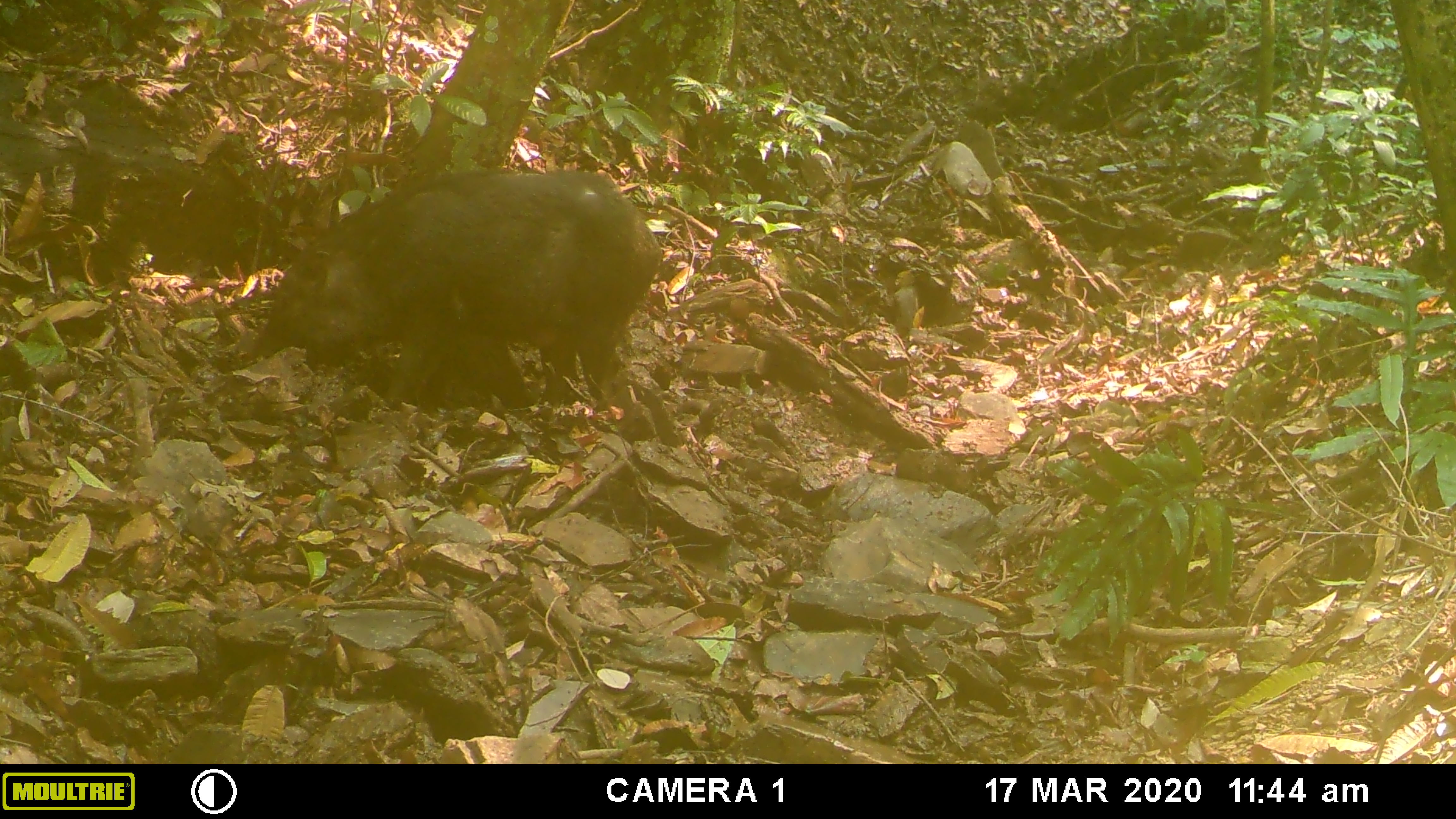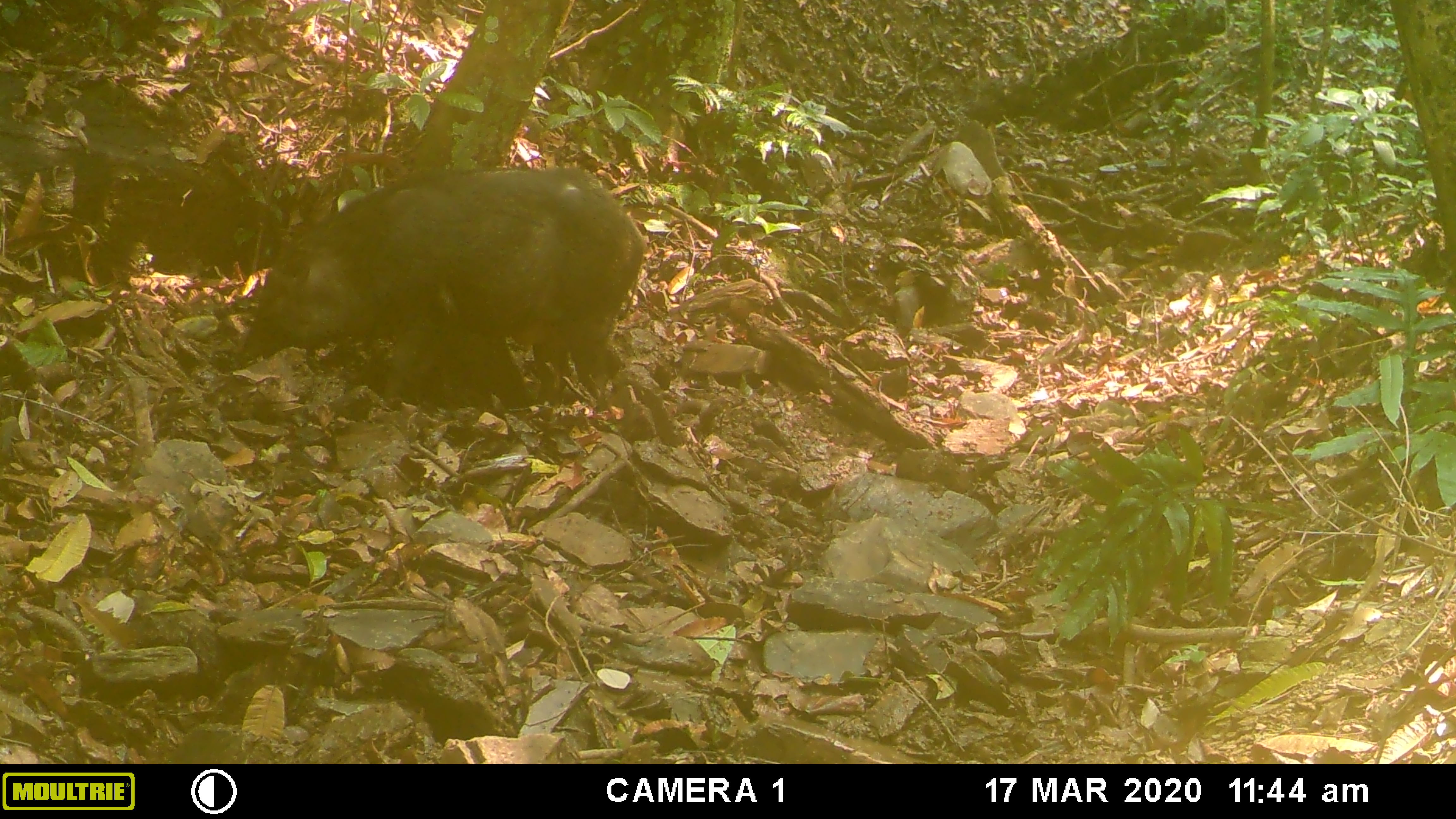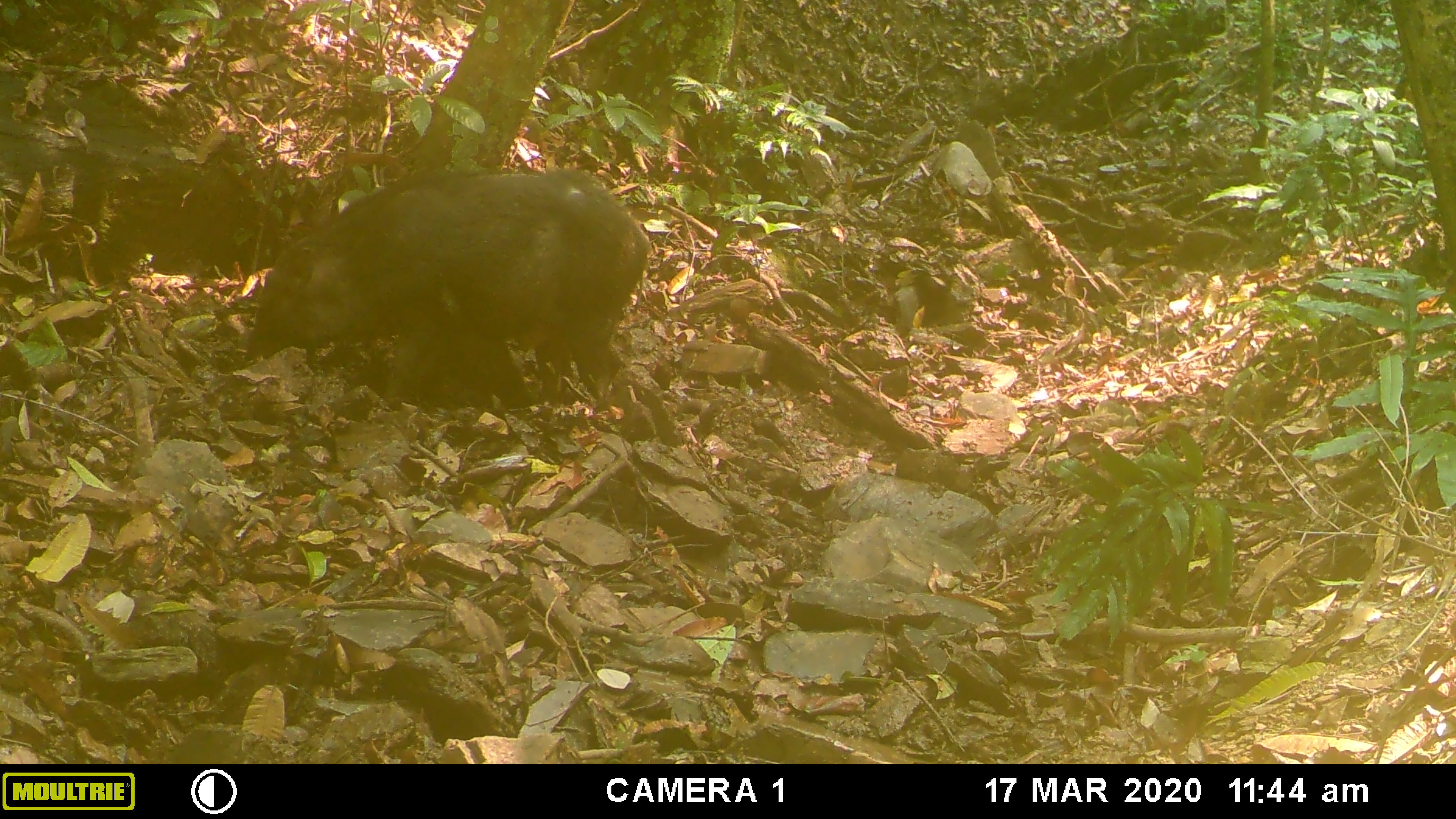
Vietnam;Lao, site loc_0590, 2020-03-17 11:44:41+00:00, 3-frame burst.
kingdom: Animalia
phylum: Chordata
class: Mammalia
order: Artiodactyla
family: Suidae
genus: Sus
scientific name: Sus scrofa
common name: eurasian wild pig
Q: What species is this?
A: Eurasian wild pig (Sus scrofa).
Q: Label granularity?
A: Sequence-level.